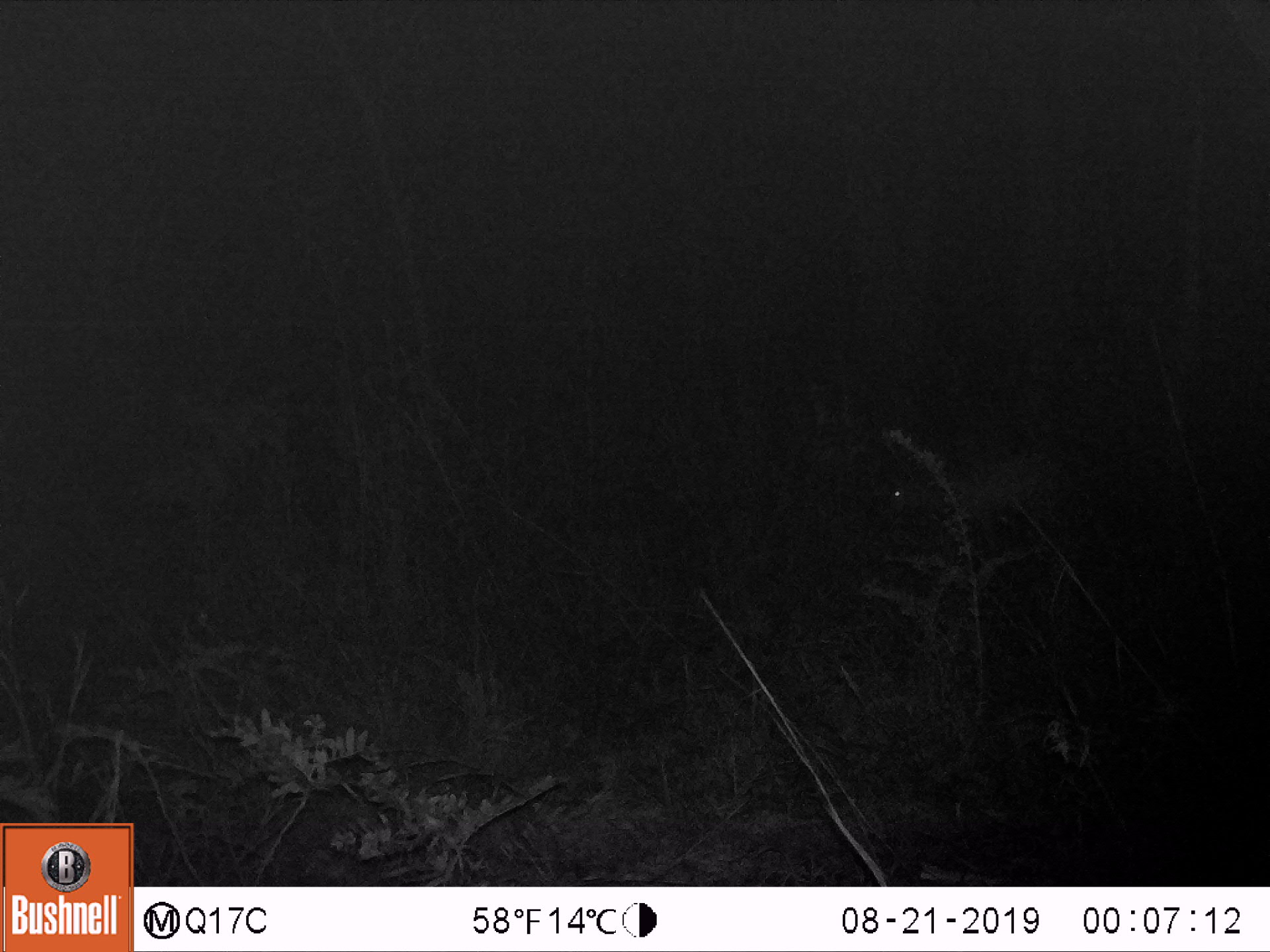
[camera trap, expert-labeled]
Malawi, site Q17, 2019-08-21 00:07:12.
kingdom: Animalia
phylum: Chordata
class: Mammalia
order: Artiodactyla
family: Bovidae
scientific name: Antilopinae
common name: small antelope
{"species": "small antelope (Antilopinae)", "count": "1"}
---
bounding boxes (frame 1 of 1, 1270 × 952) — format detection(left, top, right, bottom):
small antelope: detection(876, 440, 1075, 558)